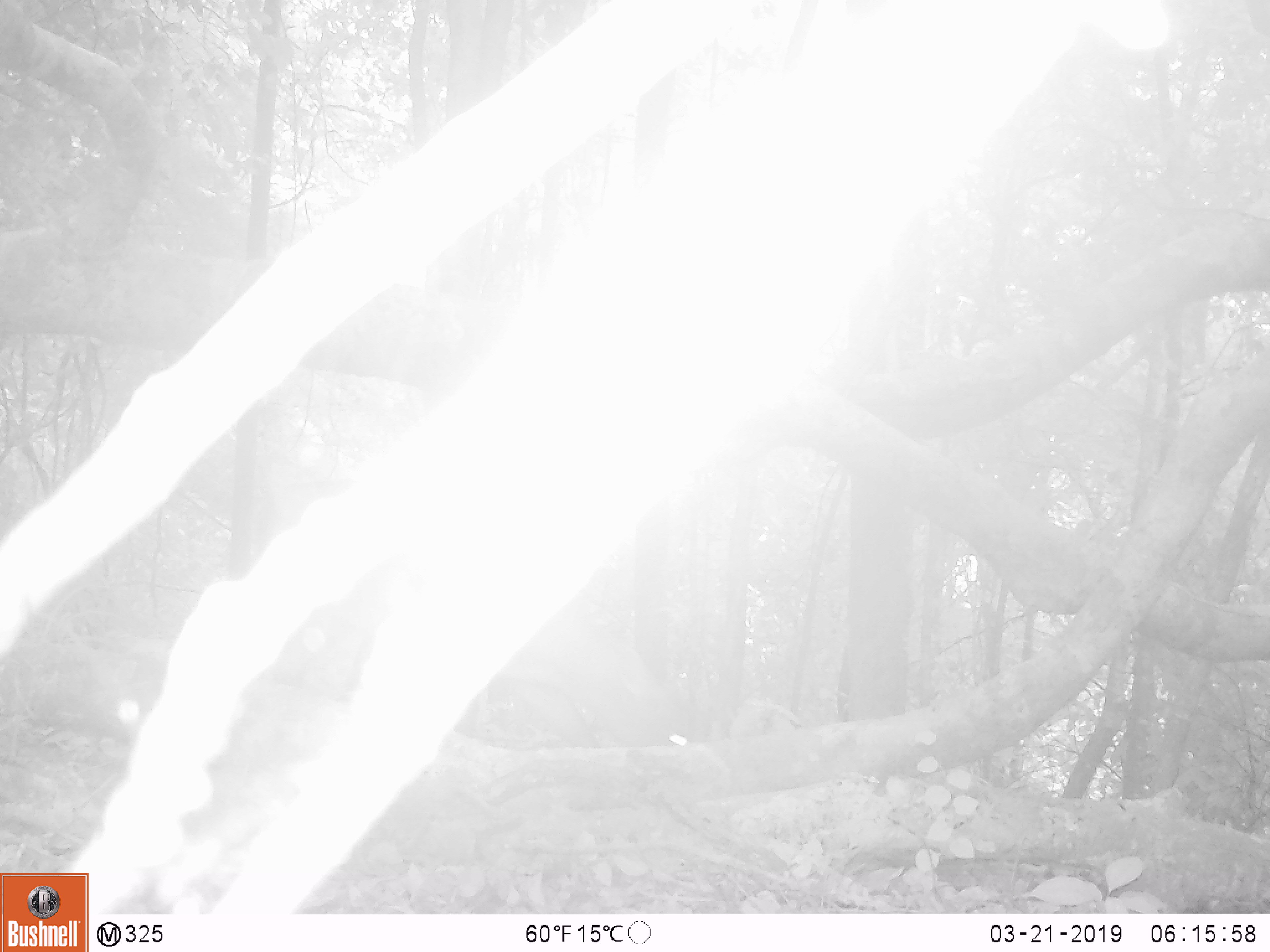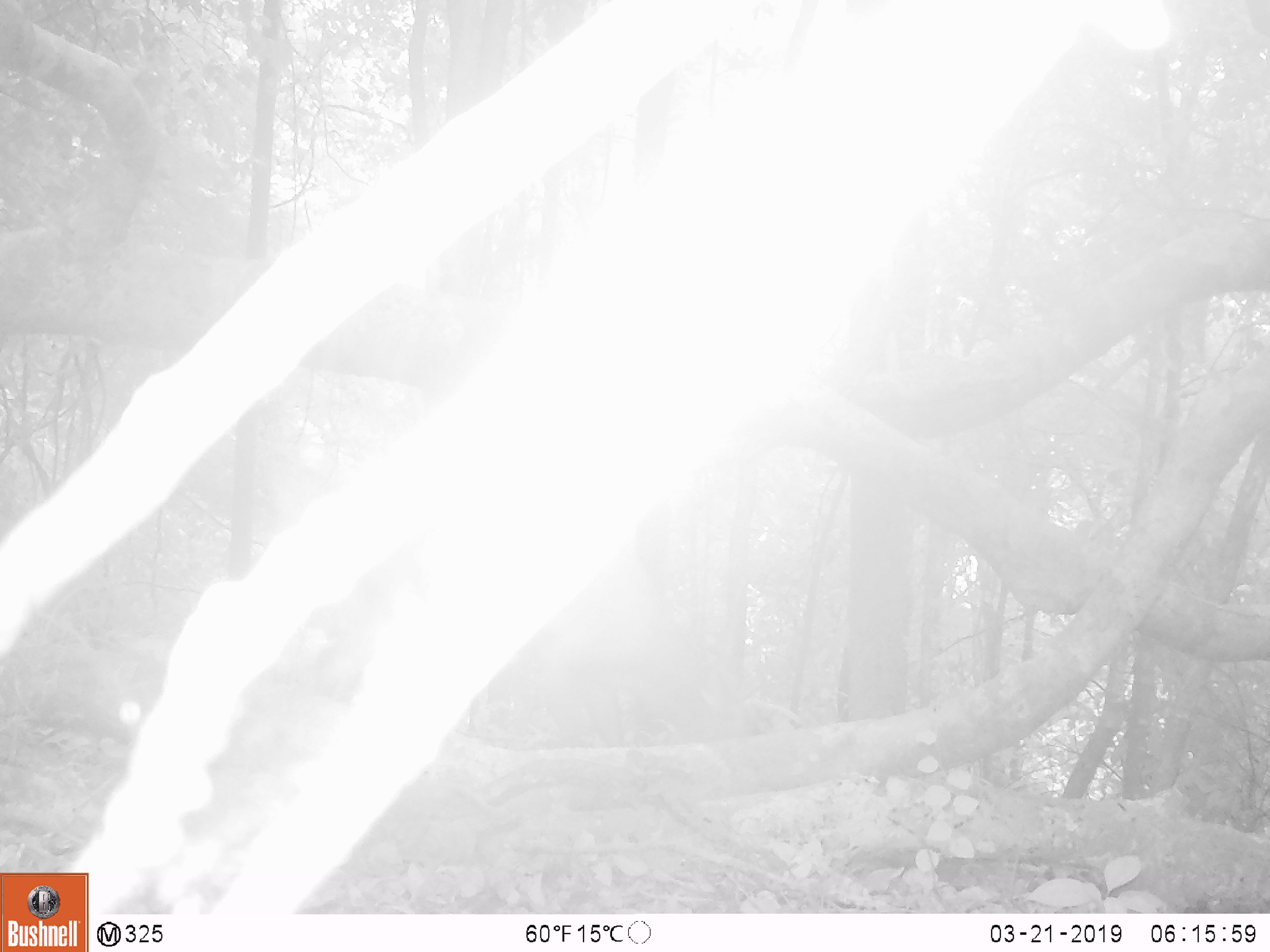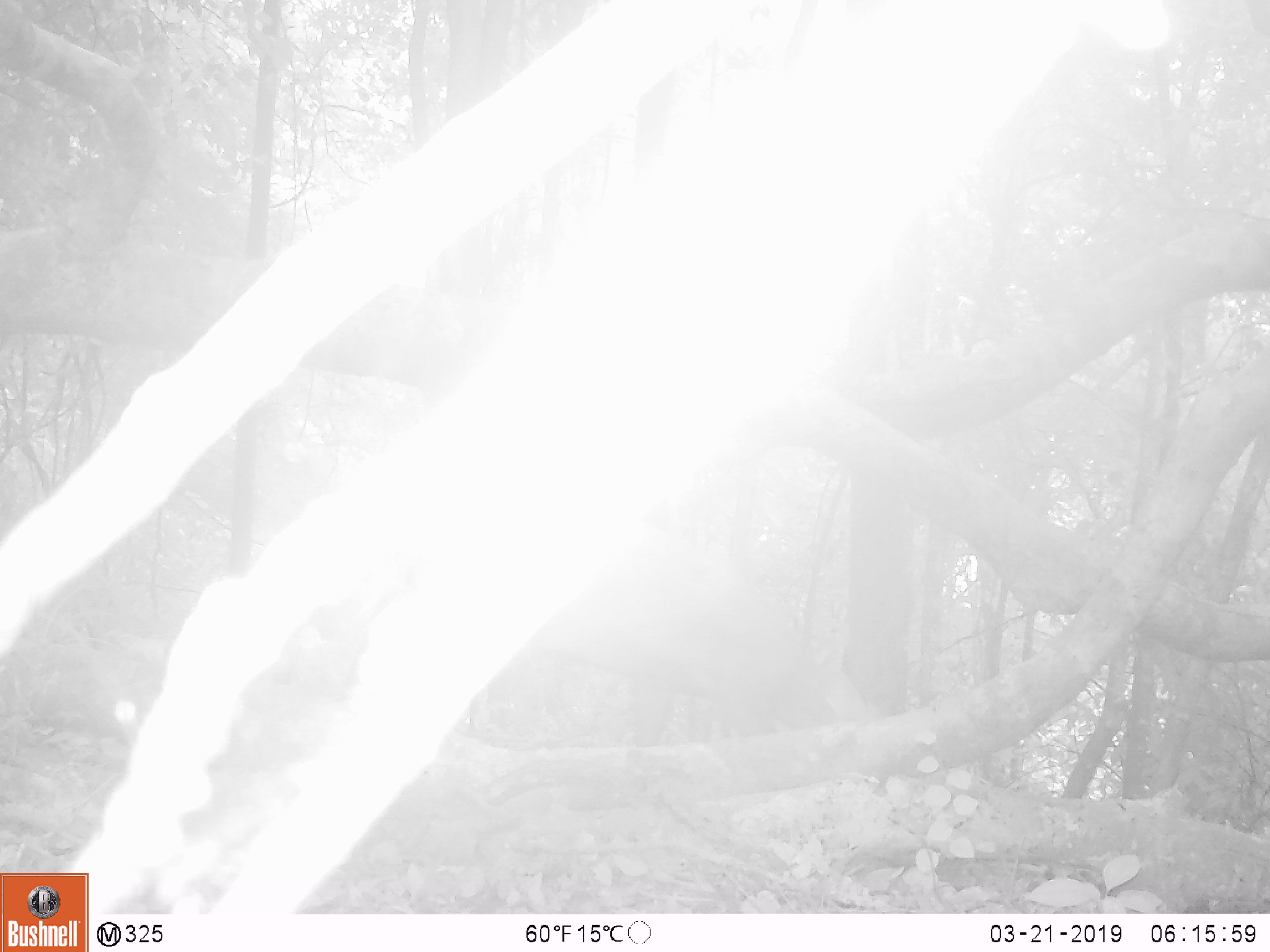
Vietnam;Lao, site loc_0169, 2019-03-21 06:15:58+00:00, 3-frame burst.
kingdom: Animalia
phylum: Chordata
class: Mammalia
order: Artiodactyla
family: Cervidae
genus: Muntiacus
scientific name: Muntiacus rooseveltorum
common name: roosevelt's muntjac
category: roosevelts muntjac group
Roosevelts muntjac group (roosevelt's muntjac) (Muntiacus rooseveltorum). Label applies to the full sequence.